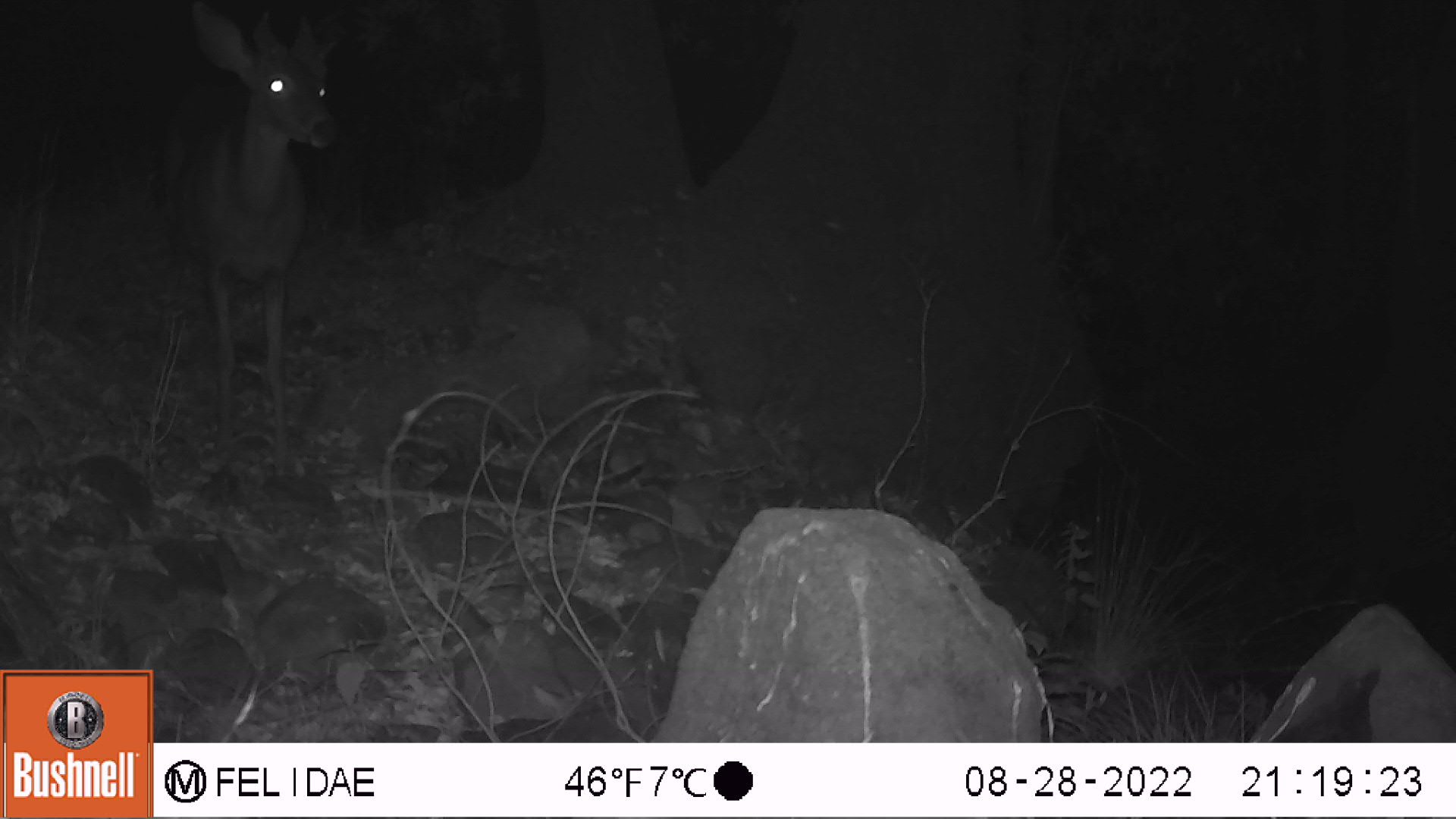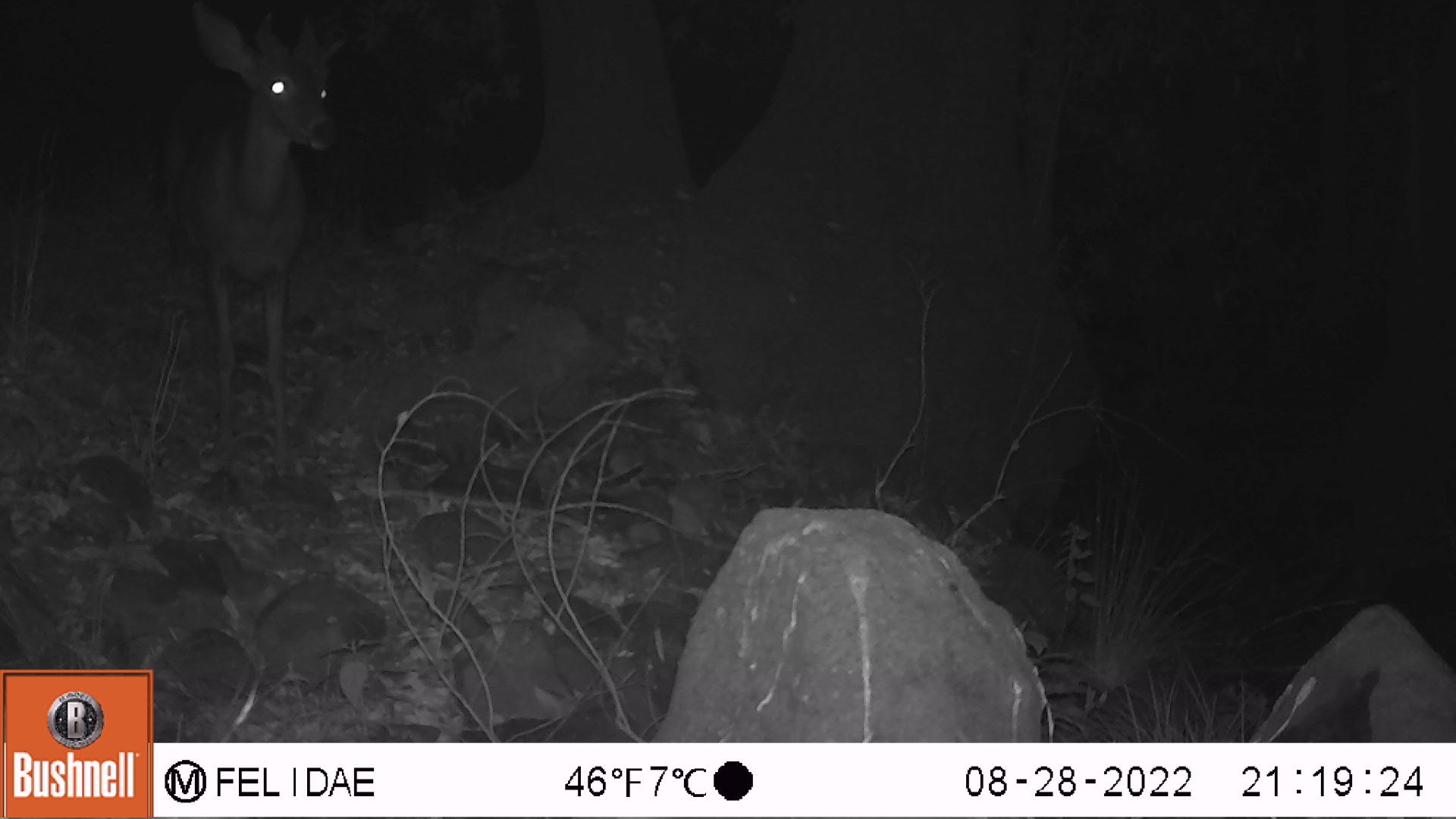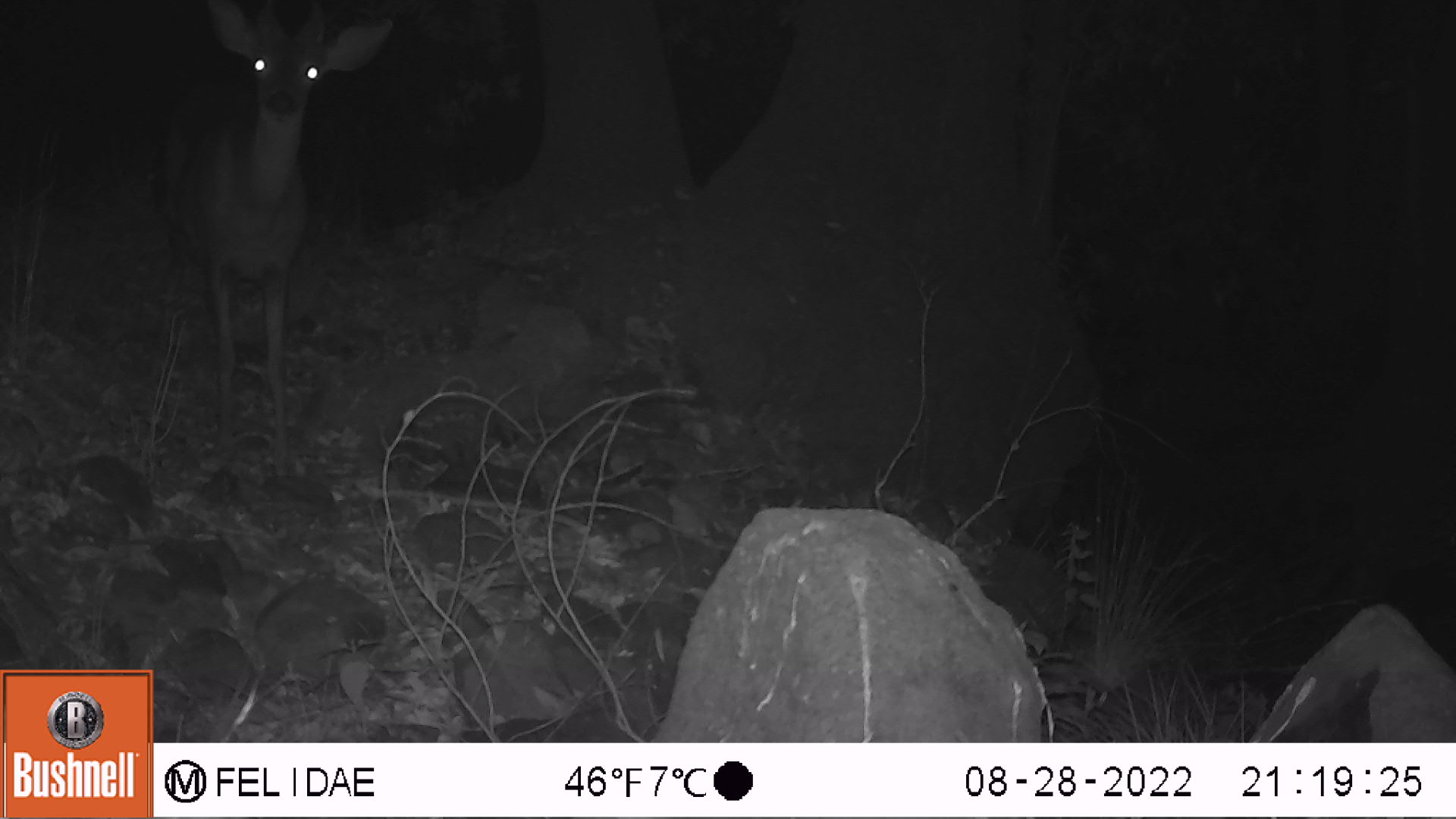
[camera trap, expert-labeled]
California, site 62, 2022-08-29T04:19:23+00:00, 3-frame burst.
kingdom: Animalia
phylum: Chordata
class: Mammalia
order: Artiodactyla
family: Cervidae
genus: Odocoileus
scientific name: Odocoileus hemionus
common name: mule deer